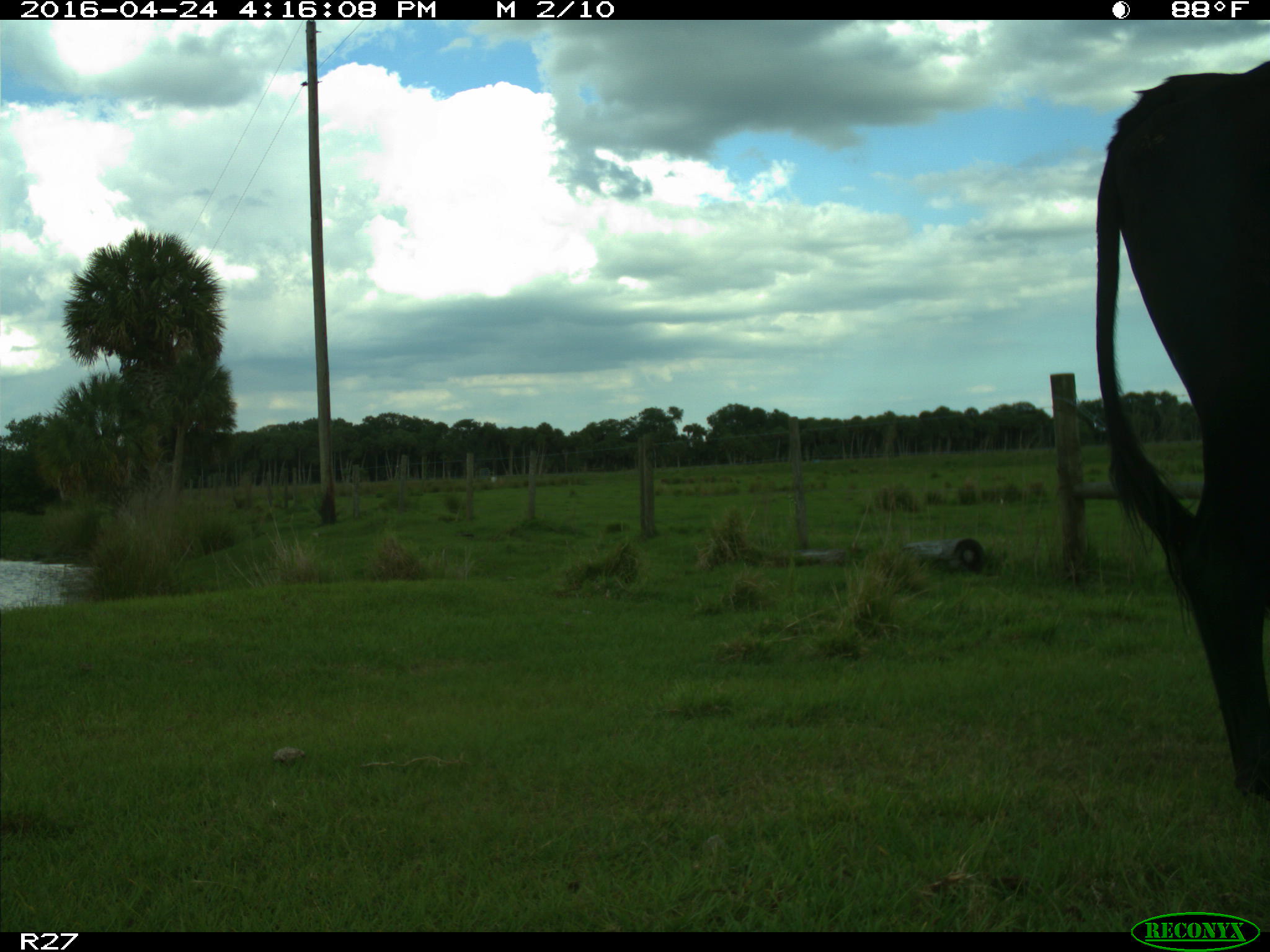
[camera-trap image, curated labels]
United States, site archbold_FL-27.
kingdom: Animalia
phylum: Chordata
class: Mammalia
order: Artiodactyla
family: Bovidae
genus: Bos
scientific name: Bos taurus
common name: domestic cow